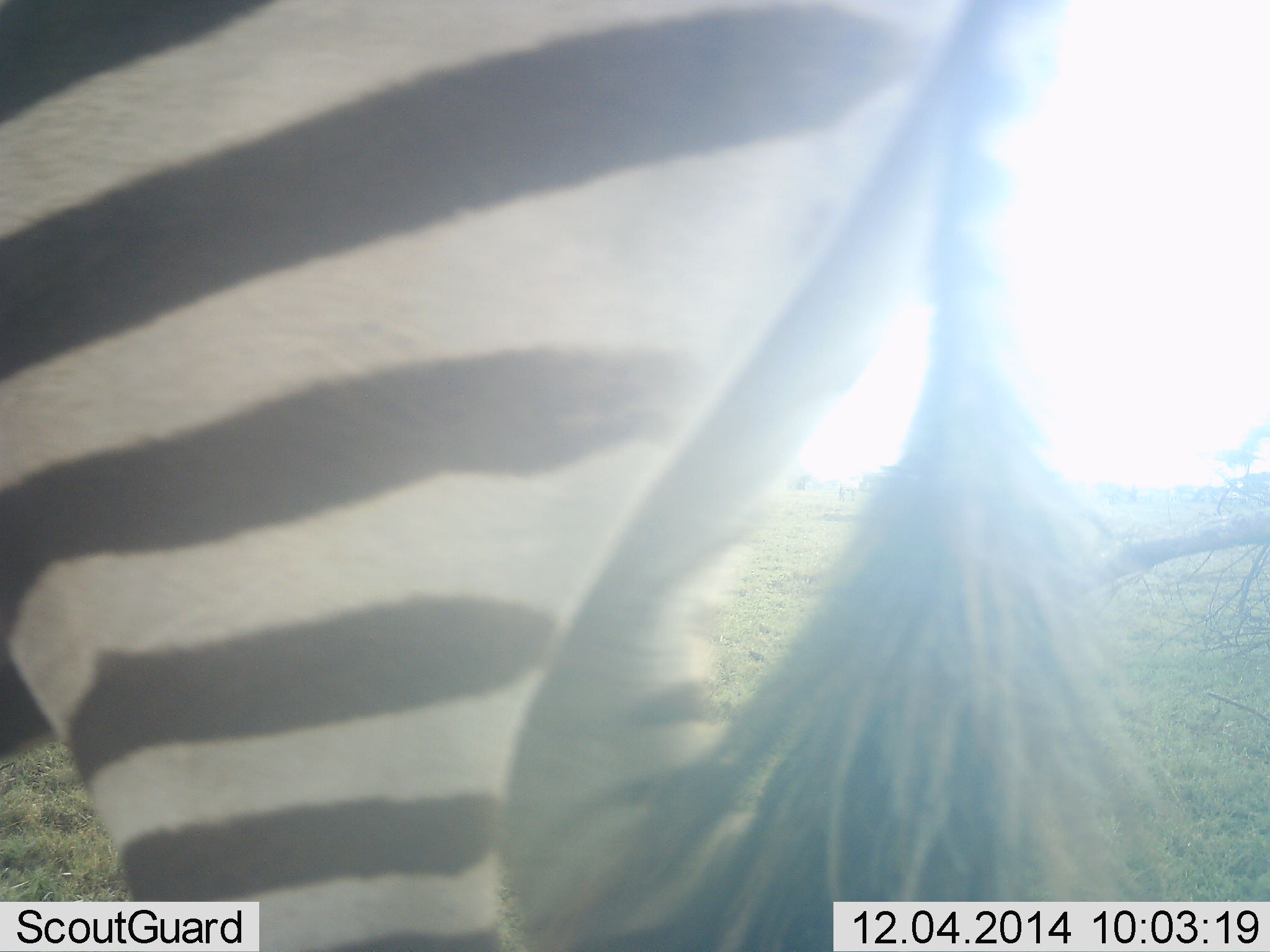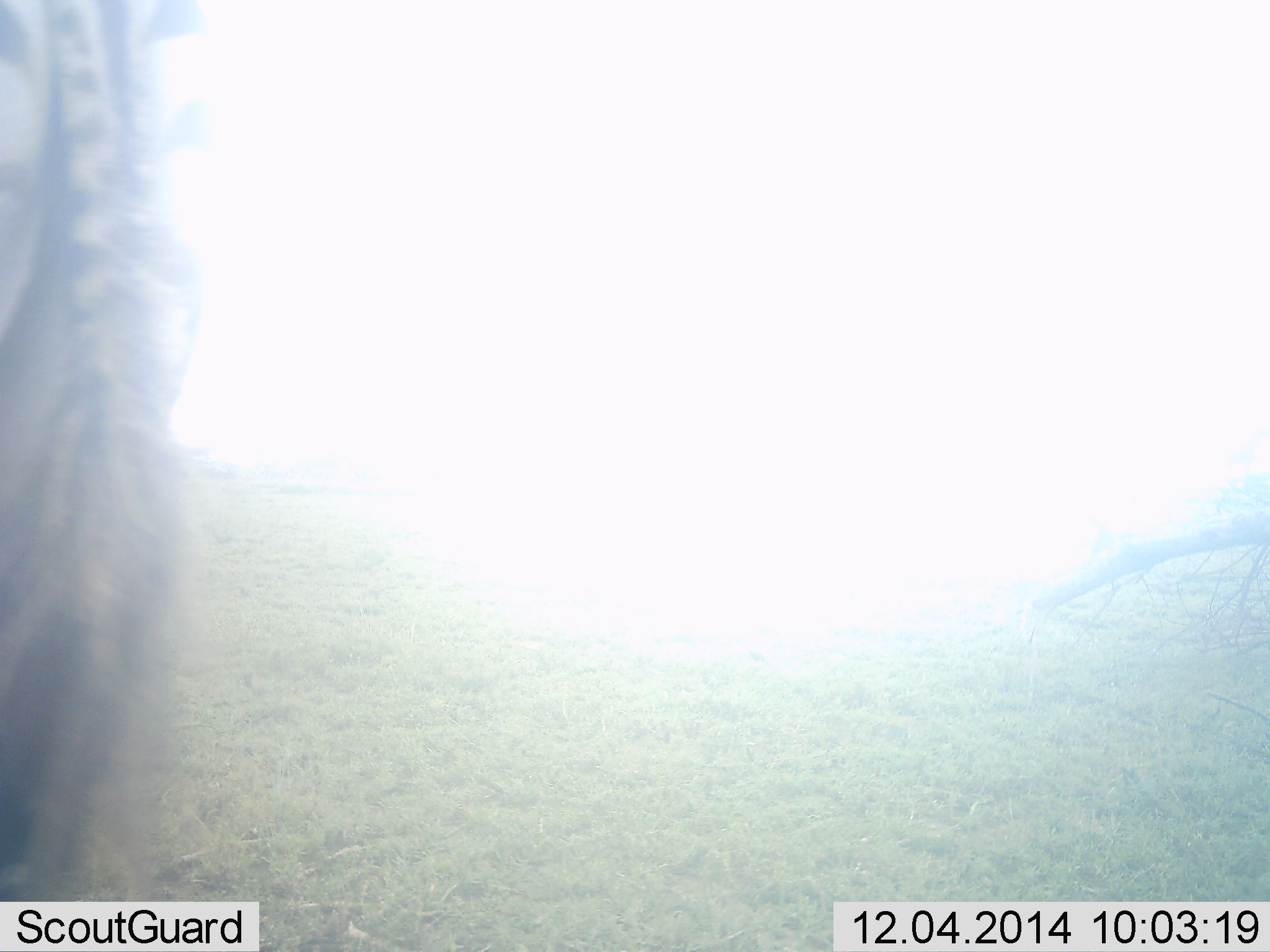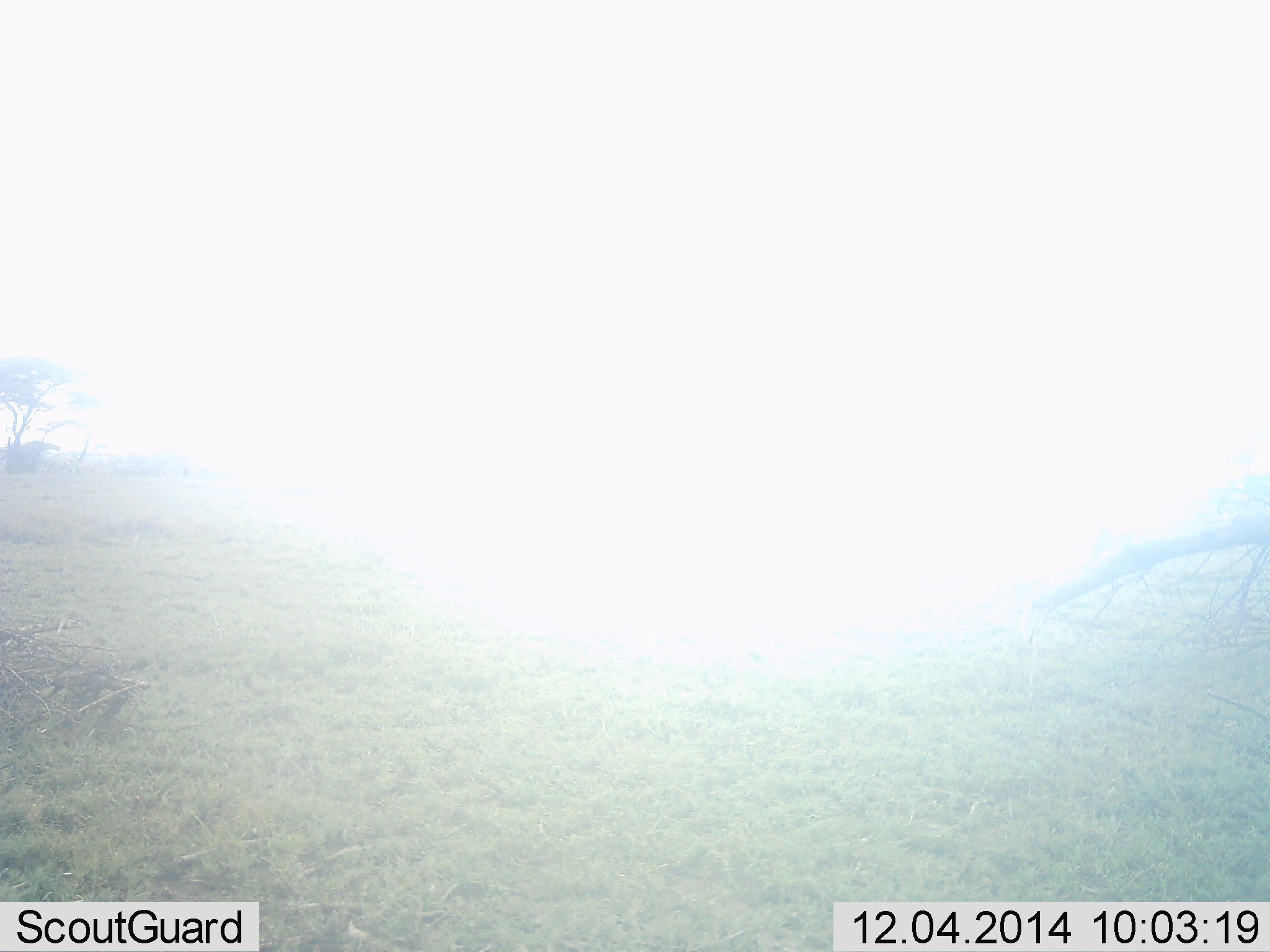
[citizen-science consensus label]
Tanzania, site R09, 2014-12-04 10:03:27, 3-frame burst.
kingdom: Animalia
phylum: Chordata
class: Mammalia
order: Perissodactyla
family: Equidae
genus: Equus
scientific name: Equus quagga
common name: plains zebra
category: zebra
Zebra (plains zebra) (Equus quagga), count 1. Behavior (volunteer vote fractions): standing 0%, resting 0%, moving 100%, interacting 0%. Young present (vote fraction): 0%. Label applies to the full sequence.